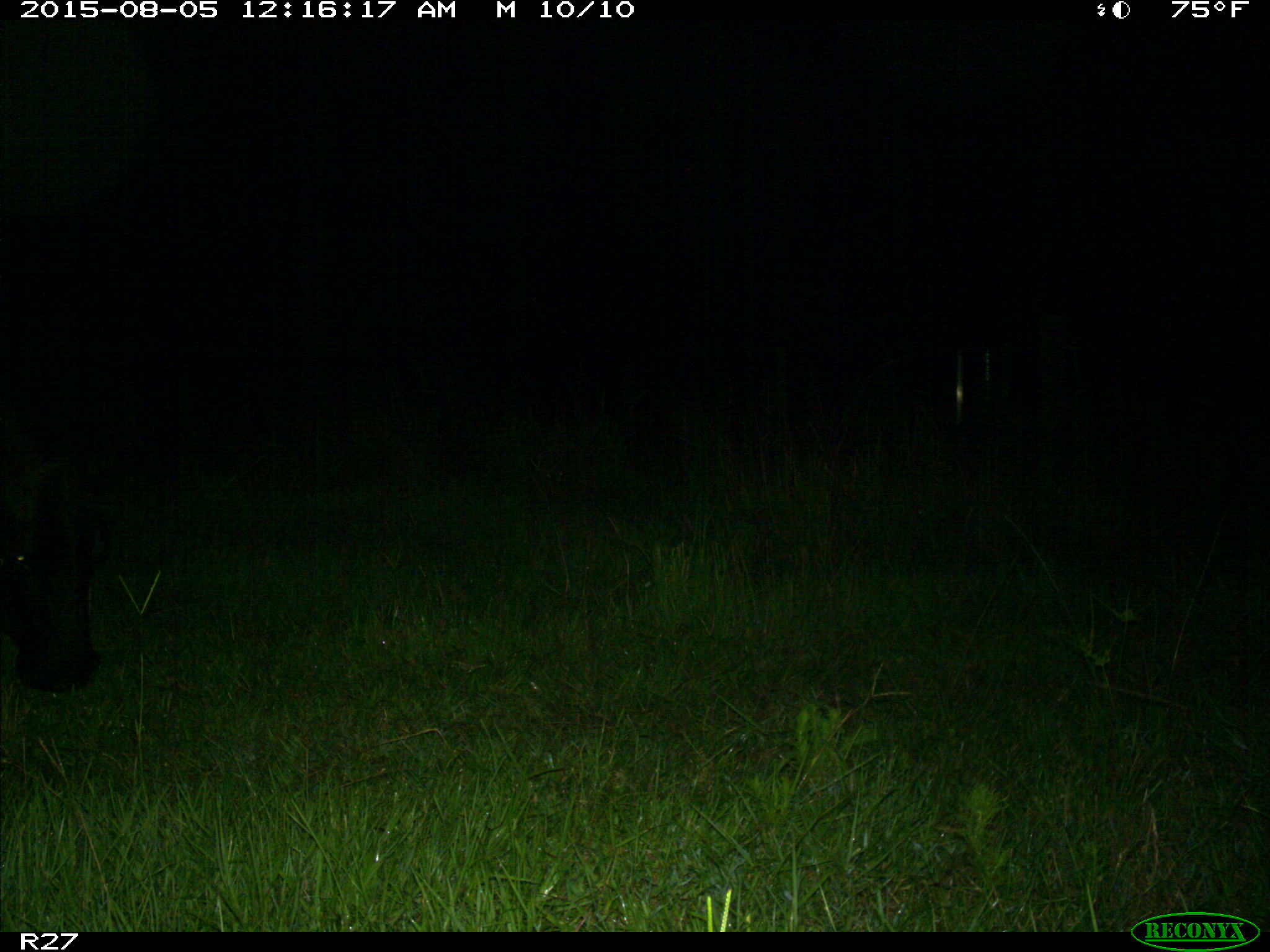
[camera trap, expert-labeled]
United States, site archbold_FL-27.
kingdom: Animalia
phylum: Chordata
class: Mammalia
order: Artiodactyla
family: Bovidae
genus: Bos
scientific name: Bos taurus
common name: domestic cow